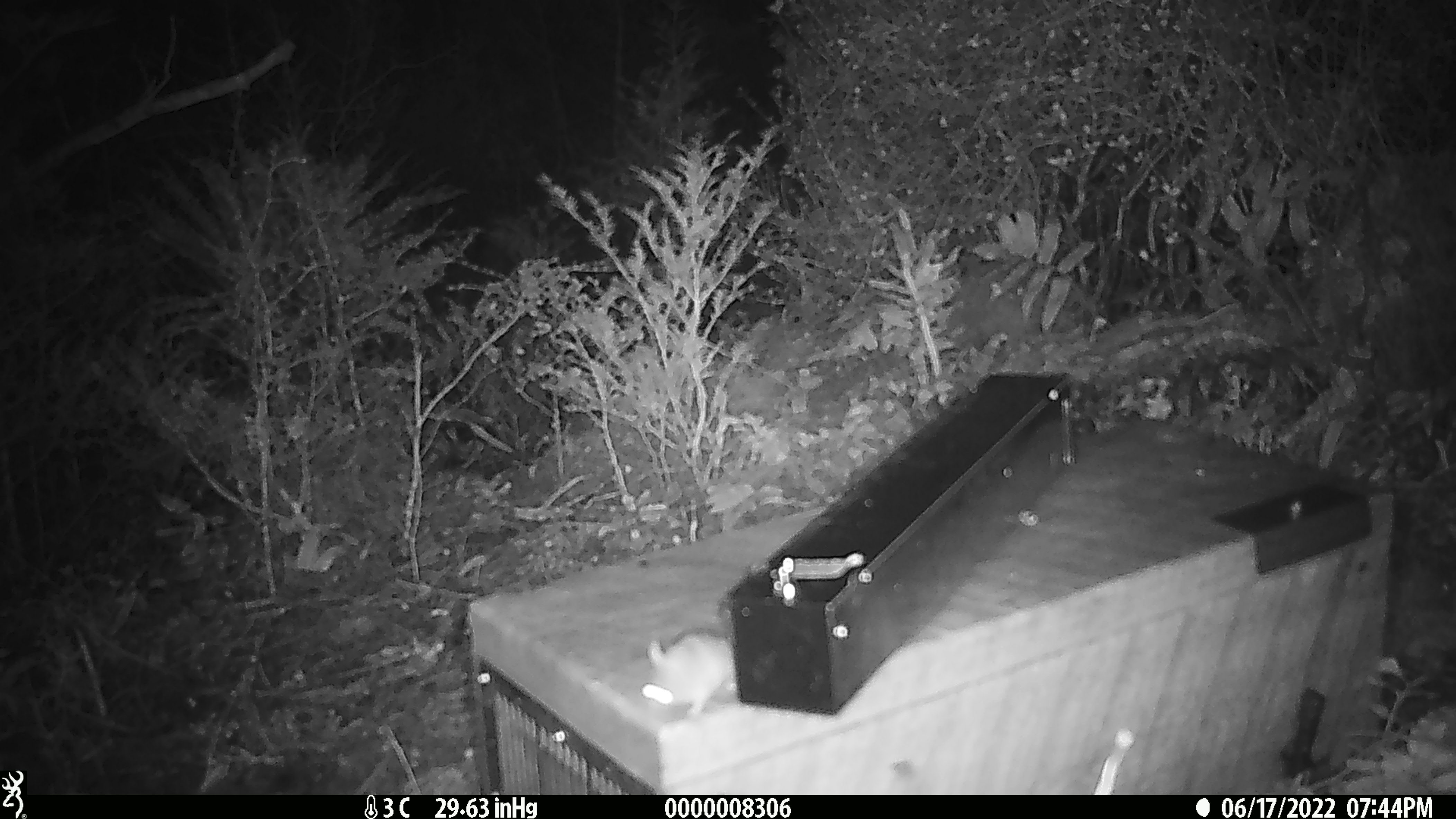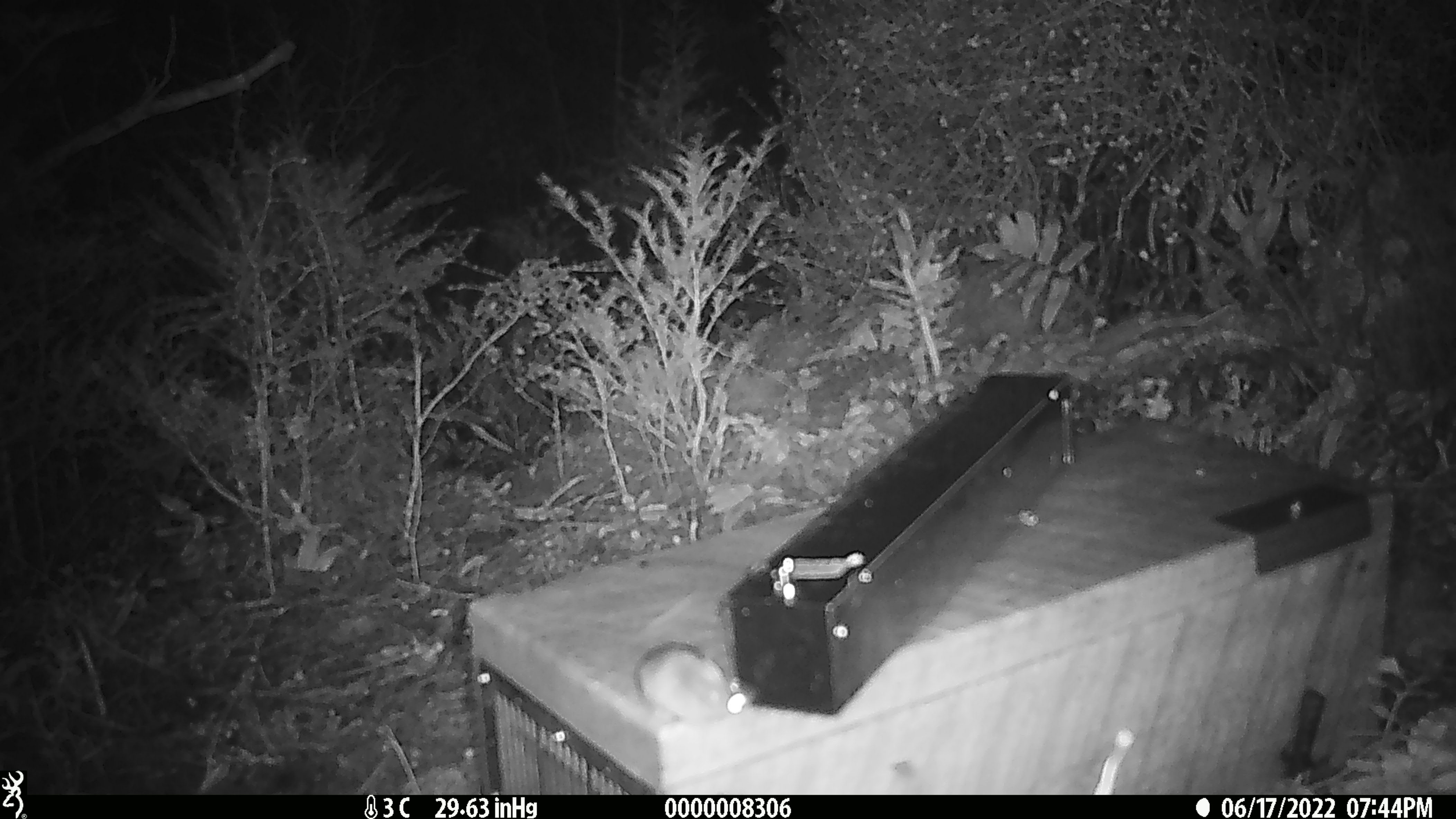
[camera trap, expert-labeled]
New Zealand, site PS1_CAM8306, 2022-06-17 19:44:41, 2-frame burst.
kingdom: Animalia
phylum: Chordata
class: Mammalia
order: Rodentia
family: Muridae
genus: Mus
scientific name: Mus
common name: mouse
Mouse (Mus).